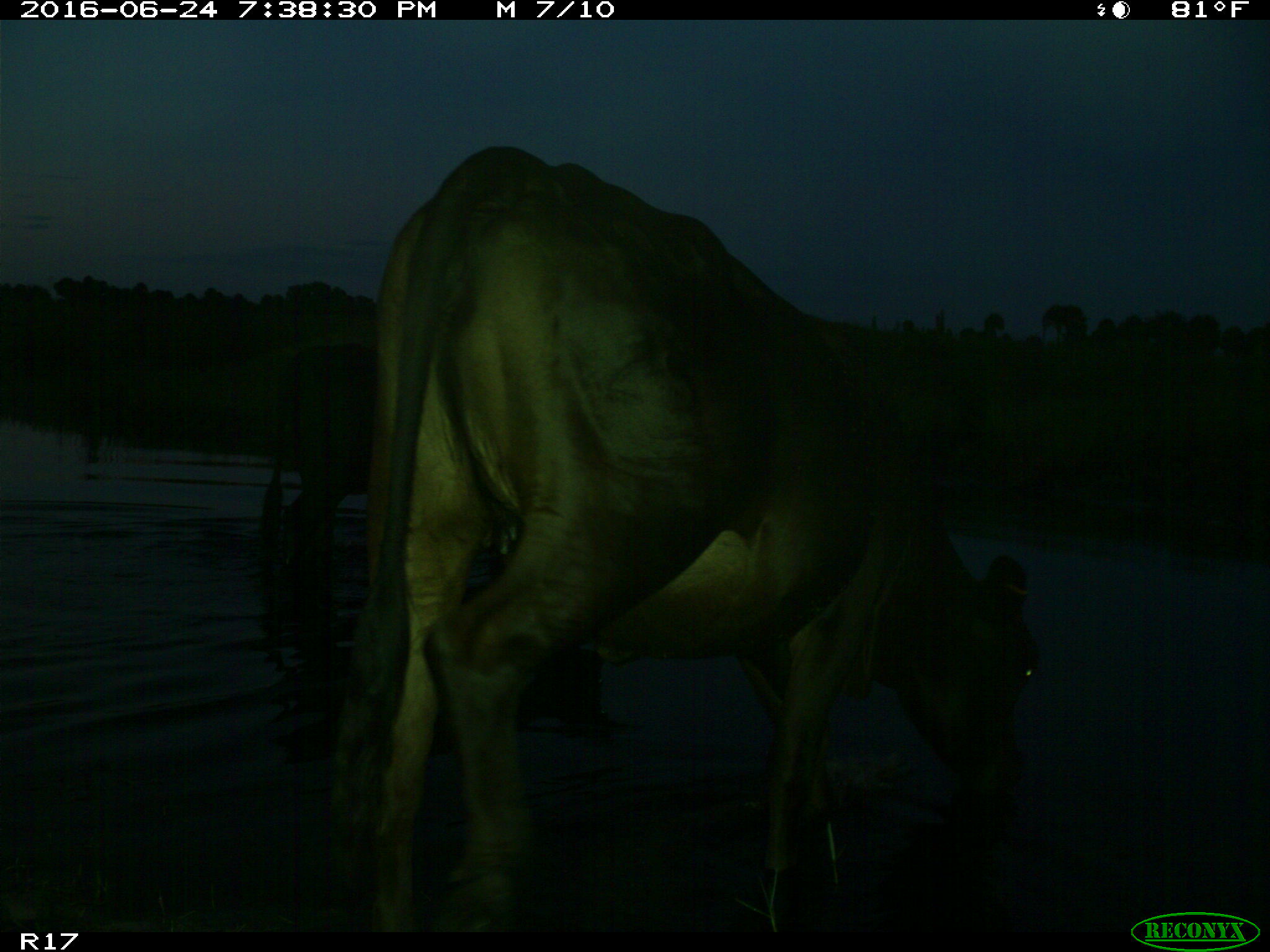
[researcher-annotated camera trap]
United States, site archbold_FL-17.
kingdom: Animalia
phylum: Chordata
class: Mammalia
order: Artiodactyla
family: Bovidae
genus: Bos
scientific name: Bos taurus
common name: domestic cow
Bos taurus (domestic cow).